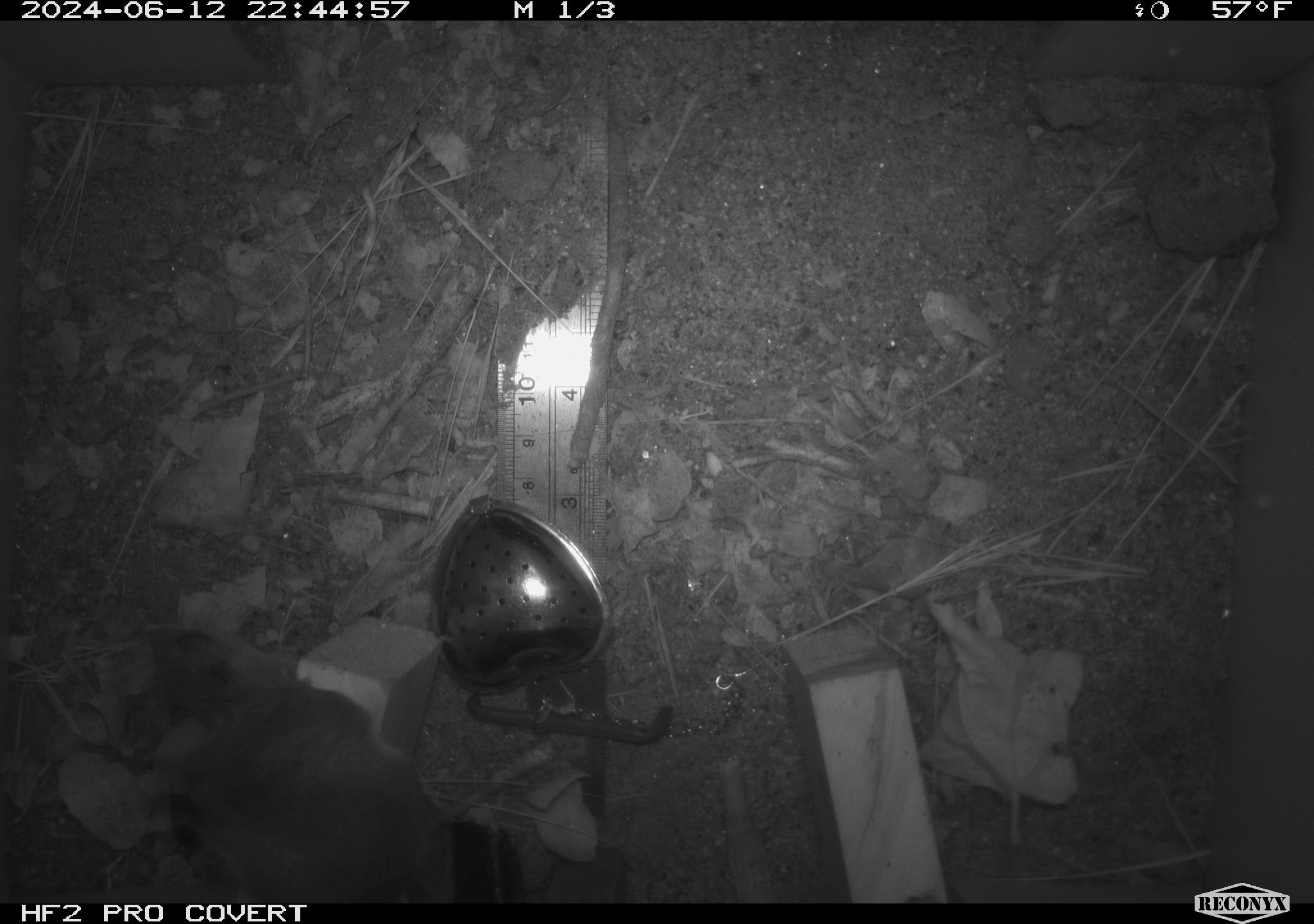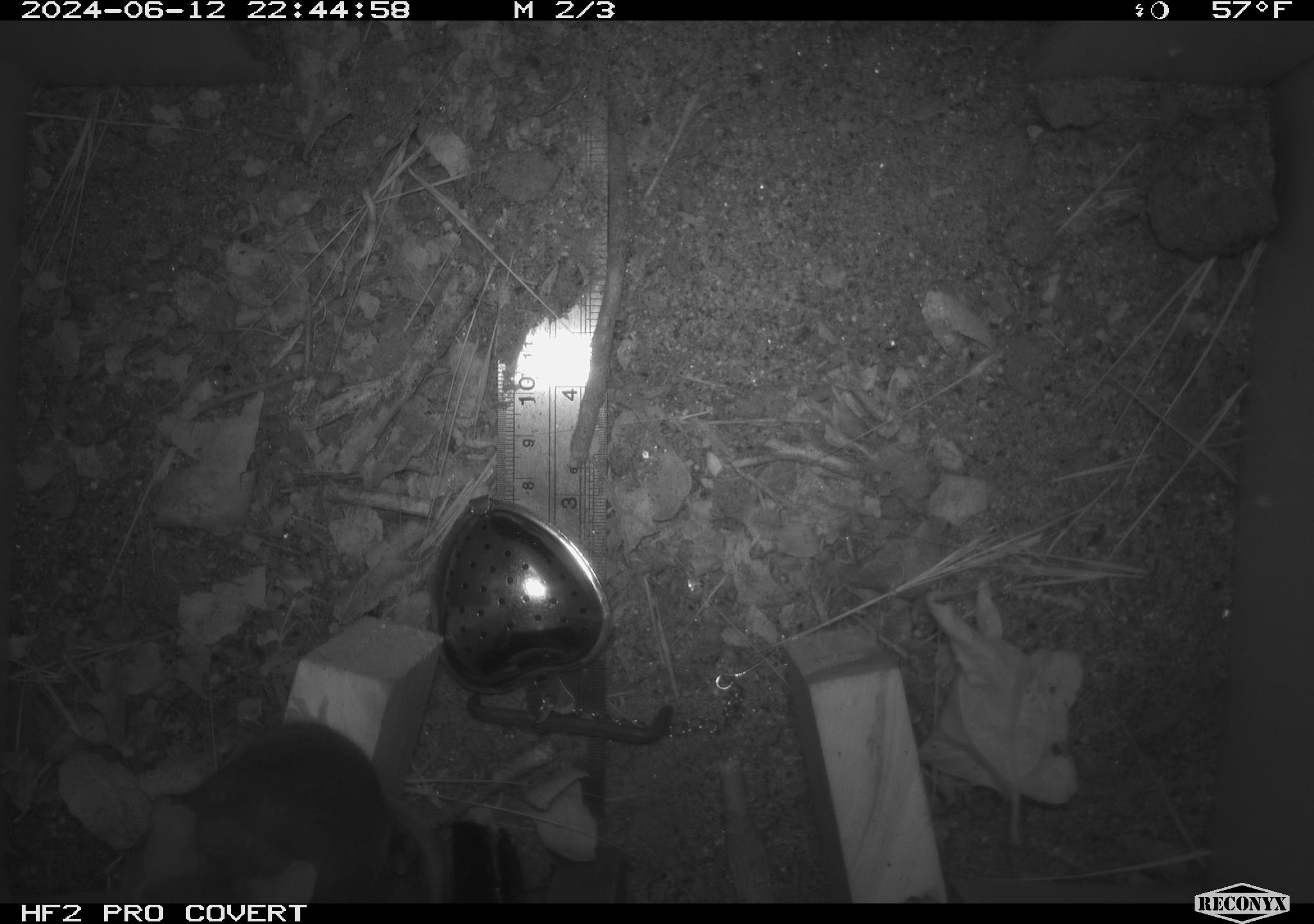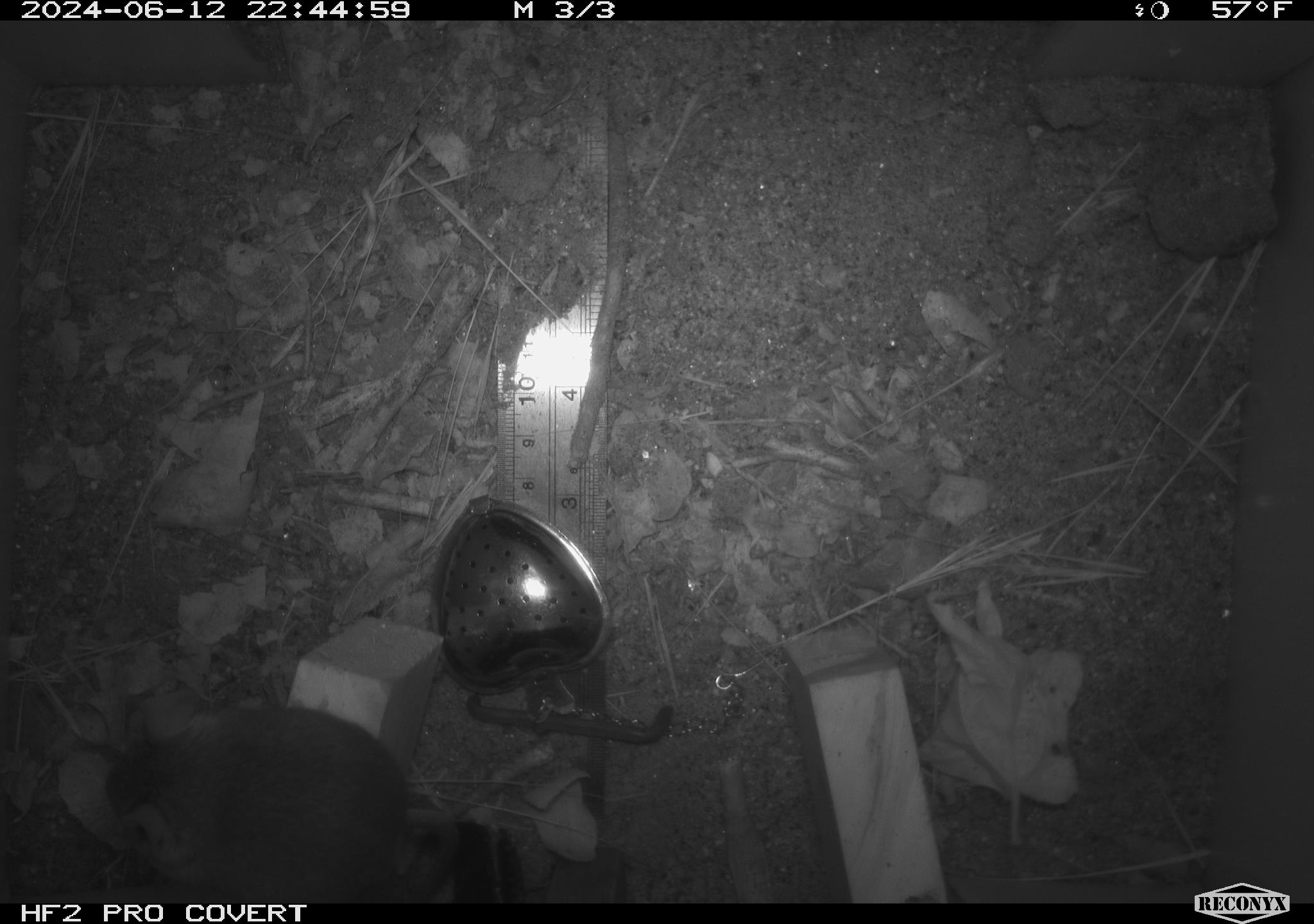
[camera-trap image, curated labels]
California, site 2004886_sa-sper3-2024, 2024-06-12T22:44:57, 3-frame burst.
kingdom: Animalia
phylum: Chordata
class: Mammalia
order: Rodentia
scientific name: Rodentia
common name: mouse species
Mouse species (Rodentia).